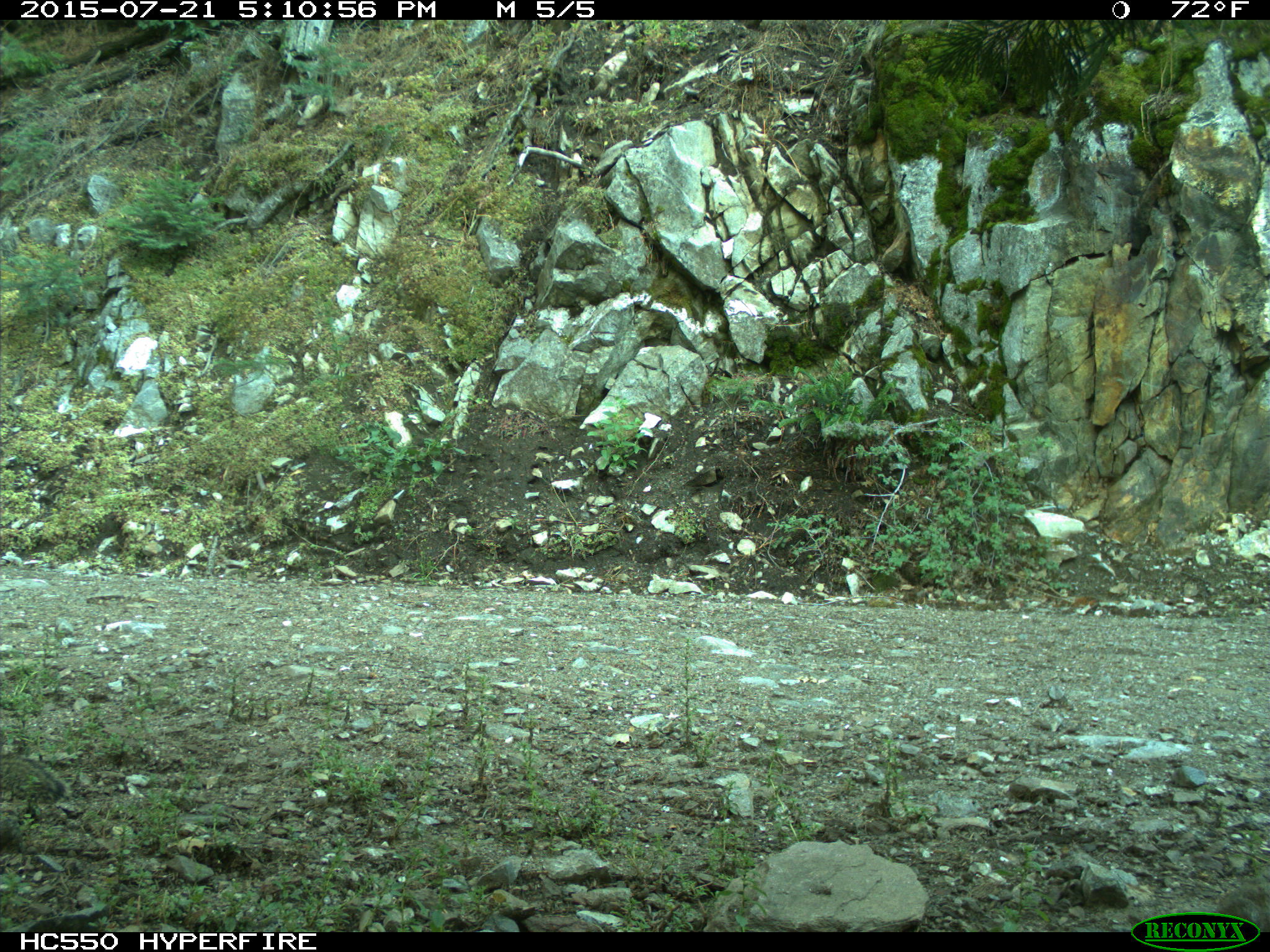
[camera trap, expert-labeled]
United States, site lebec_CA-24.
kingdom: Animalia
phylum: Chordata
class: Mammalia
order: Rodentia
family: Sciuridae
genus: Otospermophilus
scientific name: Otospermophilus beecheyi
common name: california ground squirrel